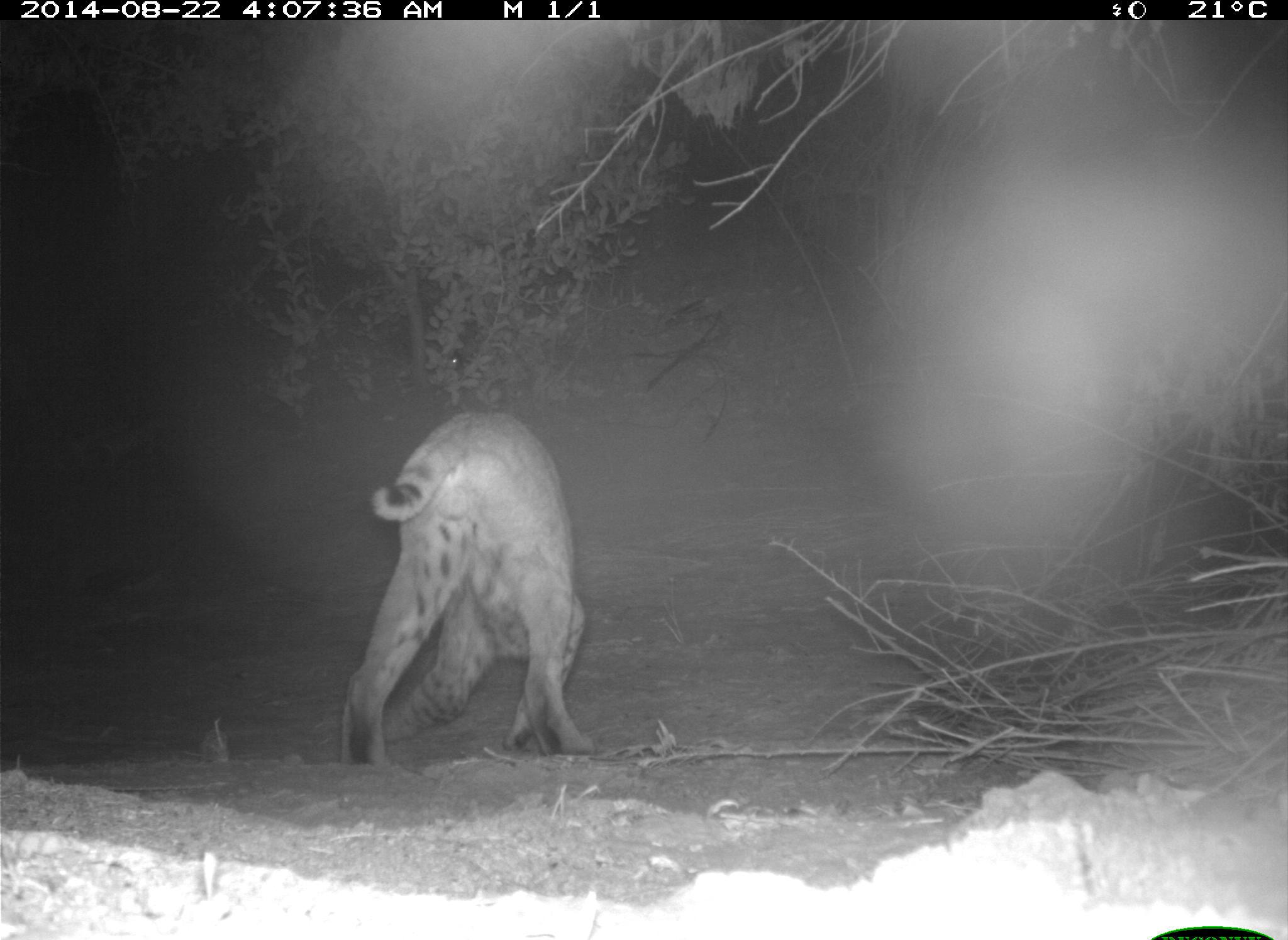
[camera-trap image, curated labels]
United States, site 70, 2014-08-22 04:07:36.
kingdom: Animalia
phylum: Chordata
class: Mammalia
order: Carnivora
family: Felidae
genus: Lynx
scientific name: Lynx rufus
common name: bobcat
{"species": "bobcat (Lynx rufus)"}